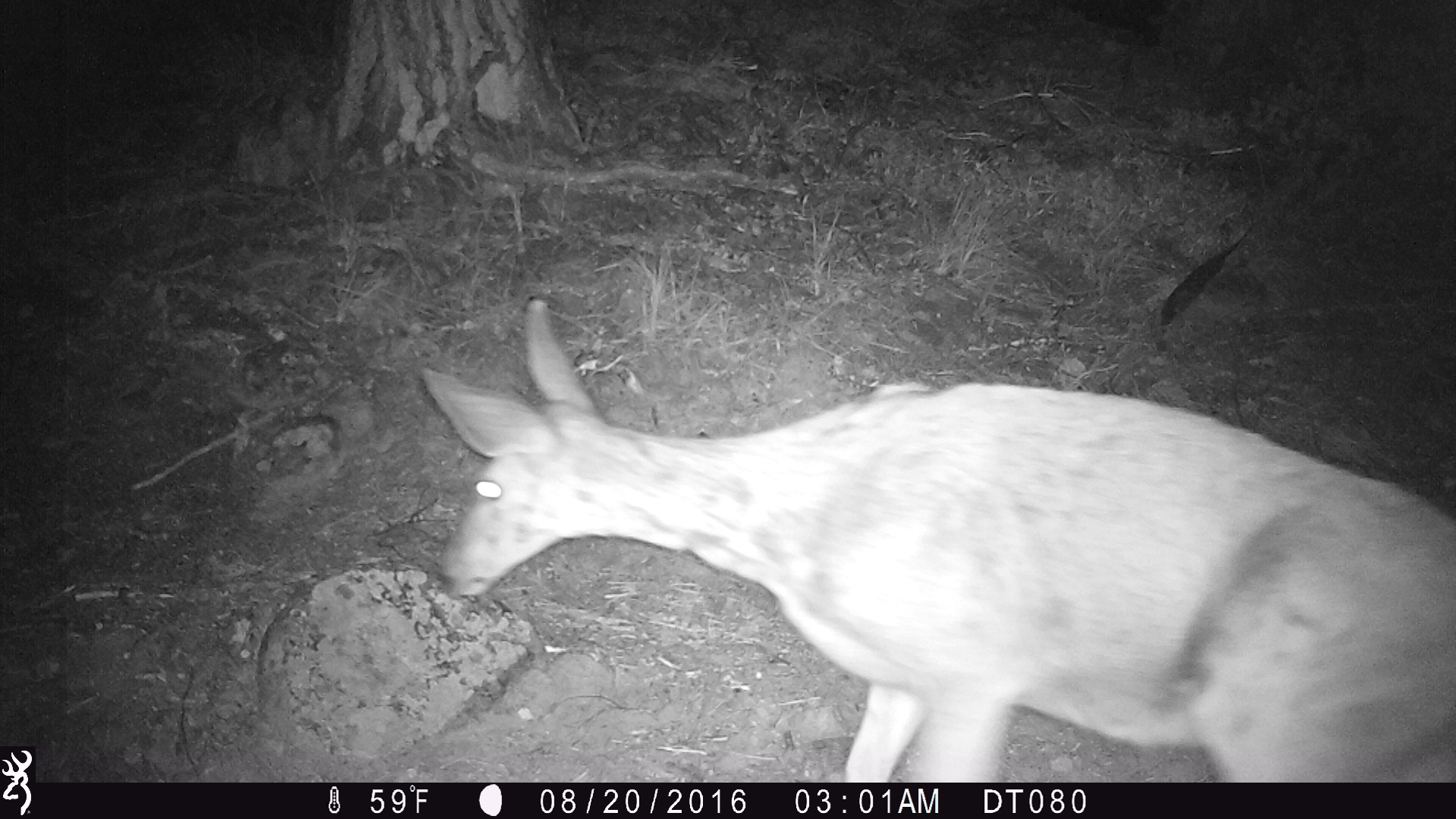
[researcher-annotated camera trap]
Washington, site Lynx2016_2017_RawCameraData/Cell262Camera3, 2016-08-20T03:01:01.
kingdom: Animalia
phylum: Chordata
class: Mammalia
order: Artiodactyla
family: Cervidae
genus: Odocoileus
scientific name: Odocoileus hemionus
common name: mule deer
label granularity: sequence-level